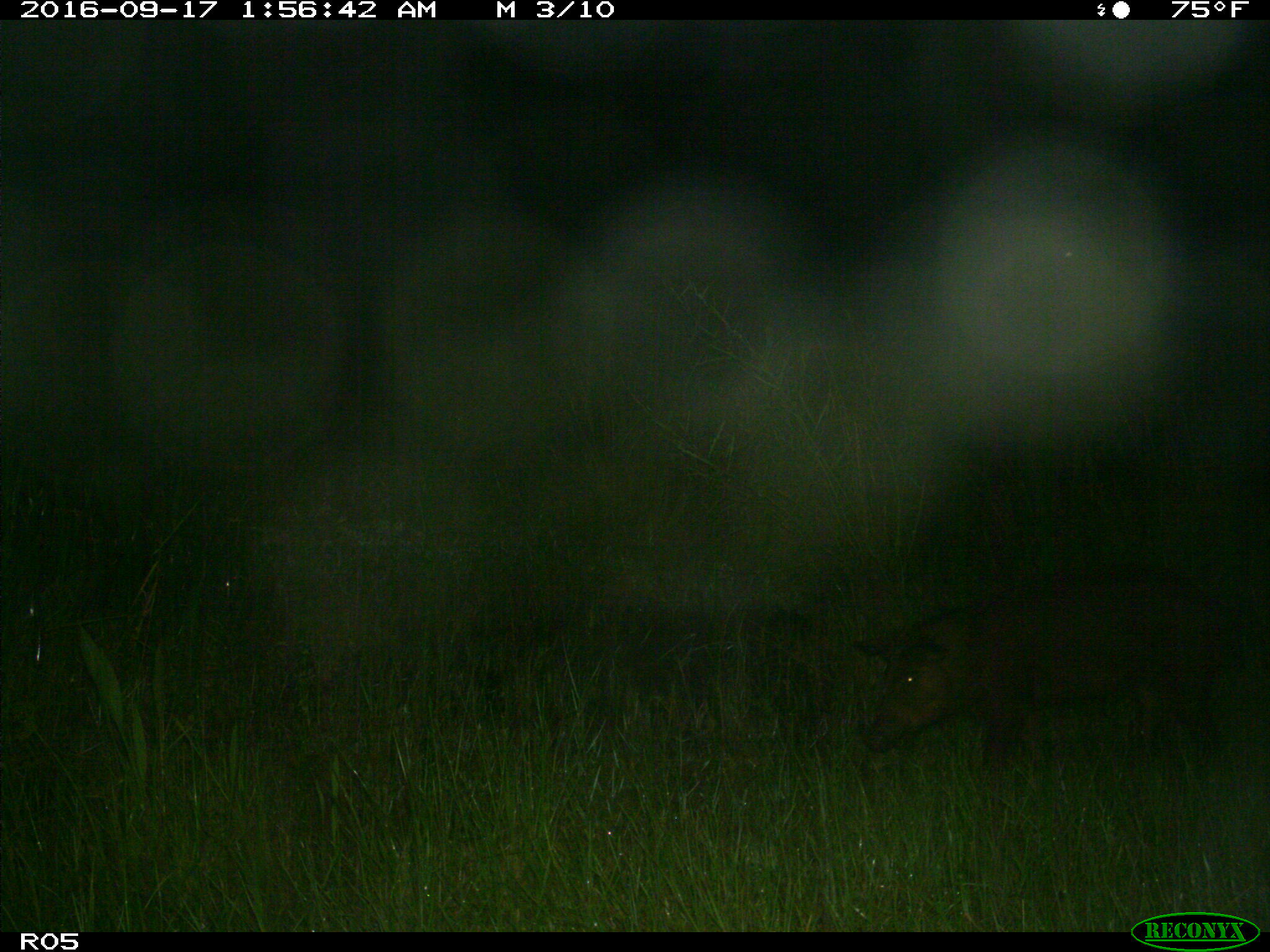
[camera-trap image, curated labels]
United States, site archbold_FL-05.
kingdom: Animalia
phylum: Chordata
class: Mammalia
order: Artiodactyla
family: Suidae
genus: Sus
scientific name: Sus scrofa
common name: wild boar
Sus scrofa (wild boar).